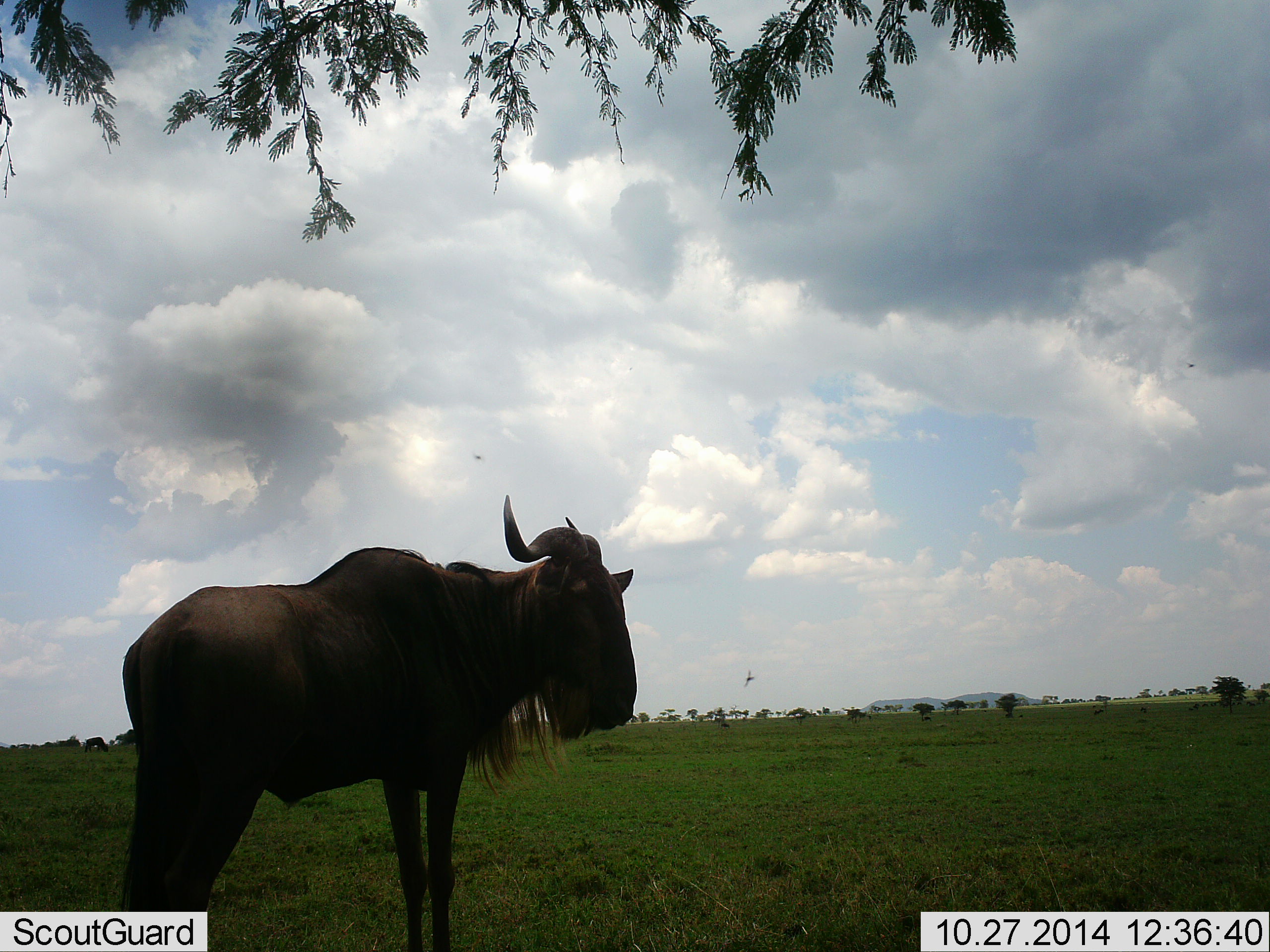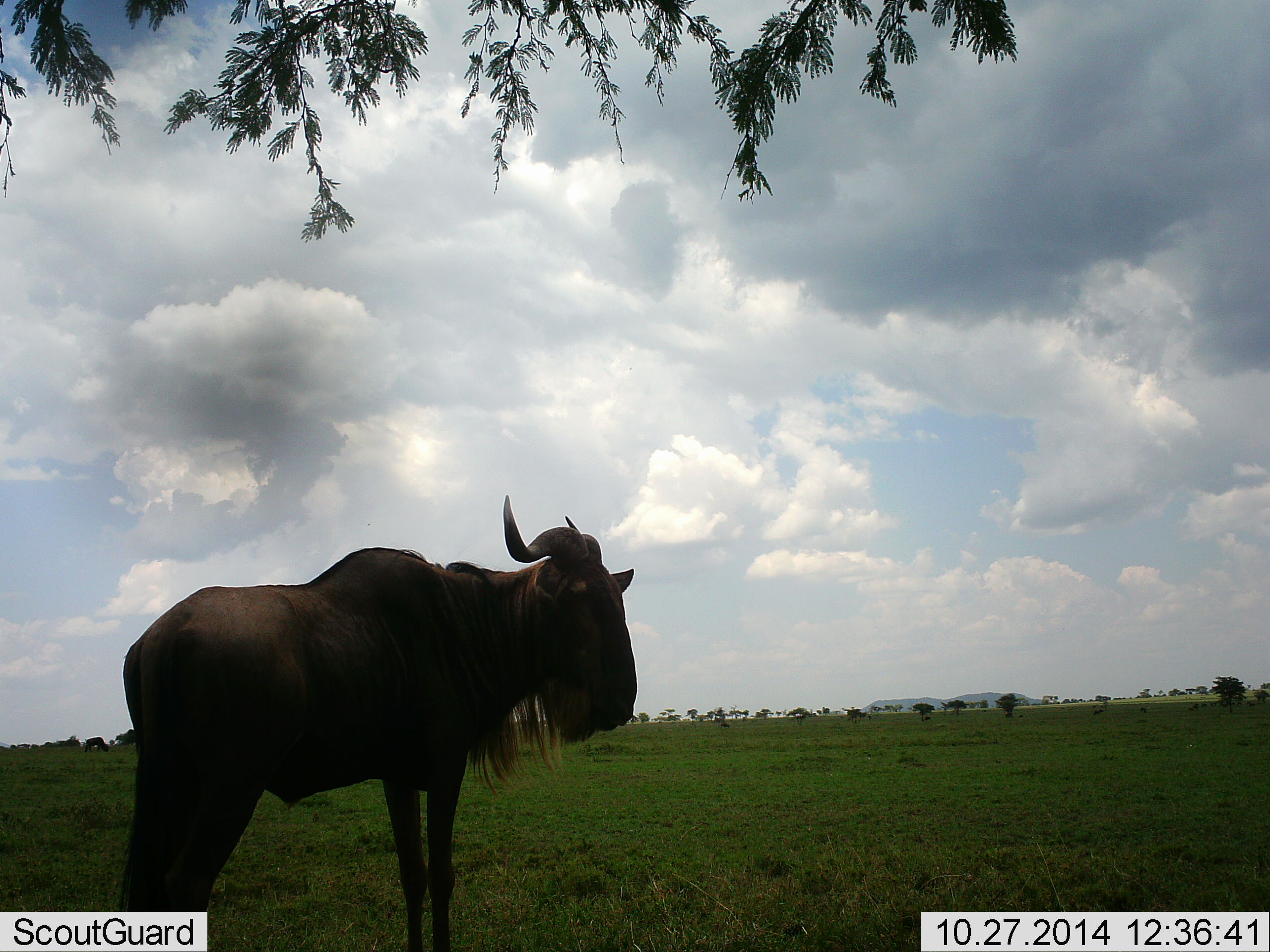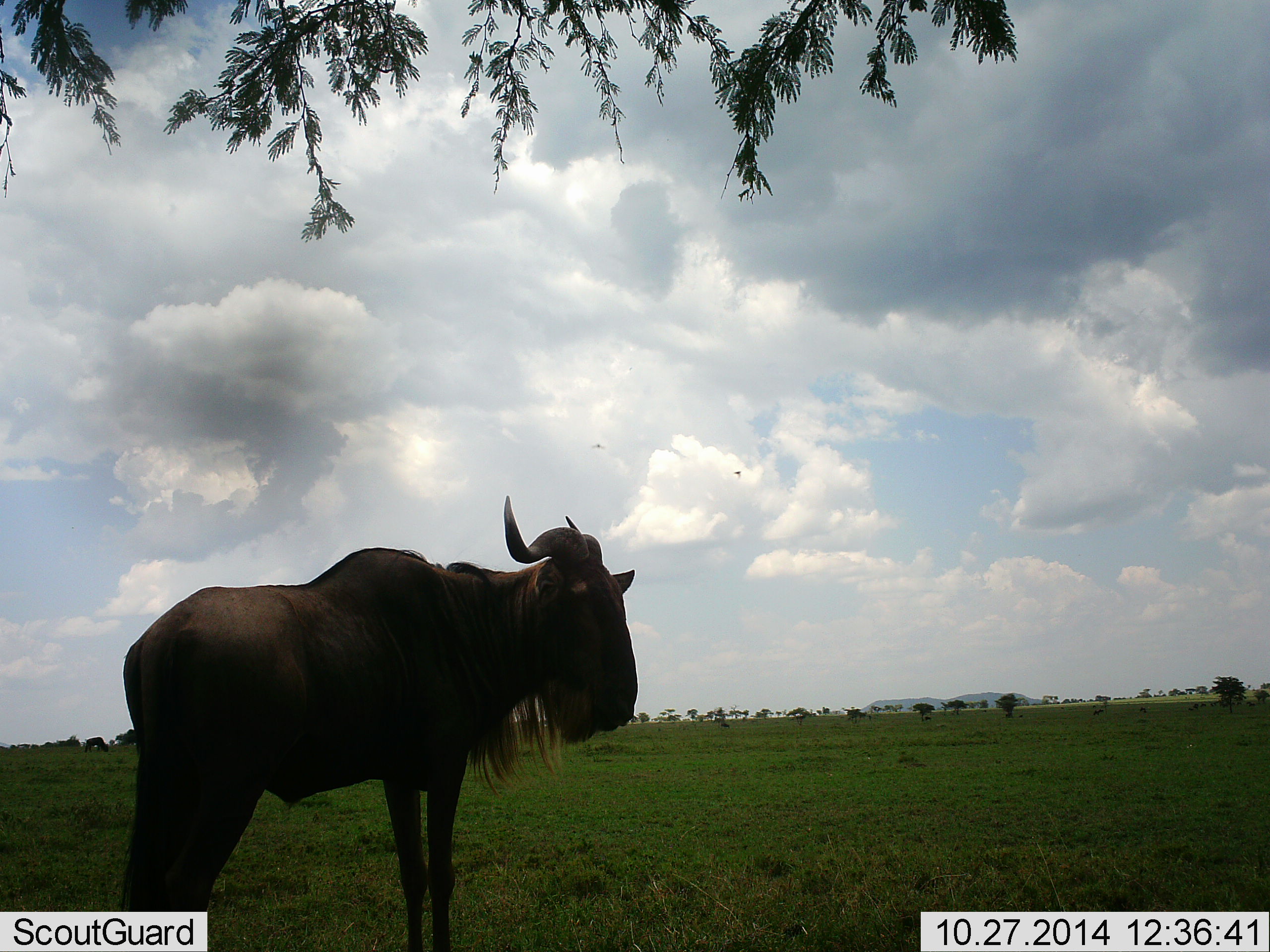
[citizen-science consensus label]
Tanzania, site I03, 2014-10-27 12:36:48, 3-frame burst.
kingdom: Animalia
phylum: Chordata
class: Mammalia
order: Artiodactyla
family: Bovidae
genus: Connochaetes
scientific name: Connochaetes taurinus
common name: blue wildebeest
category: wildebeest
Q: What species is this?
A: Wildebeest (blue wildebeest) (Connochaetes taurinus).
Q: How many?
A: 1.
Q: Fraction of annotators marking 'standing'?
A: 91%.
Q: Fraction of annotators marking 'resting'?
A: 0%.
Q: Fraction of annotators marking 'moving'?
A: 0%.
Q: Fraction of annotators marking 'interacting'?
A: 0%.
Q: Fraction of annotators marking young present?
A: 0%.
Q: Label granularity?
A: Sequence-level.